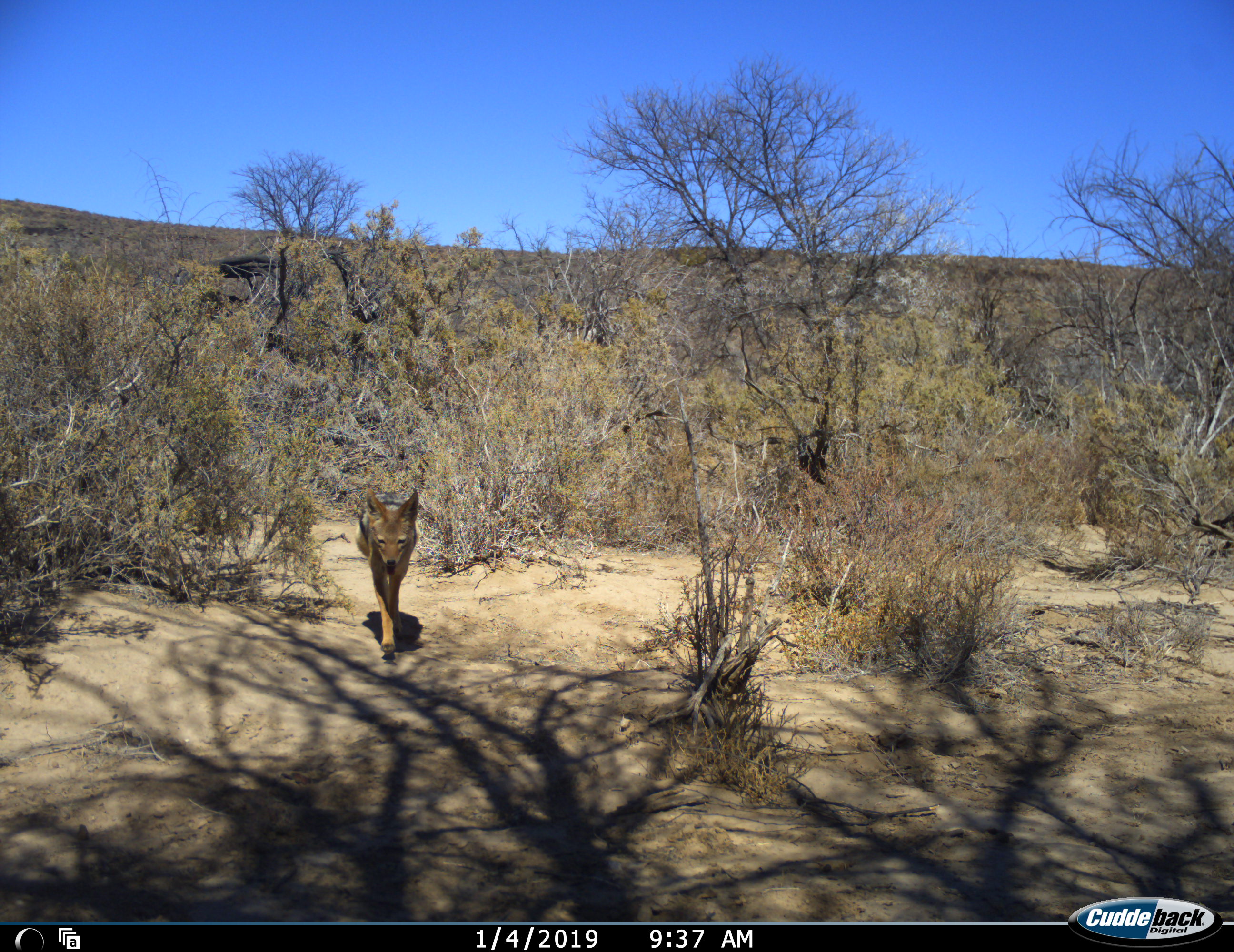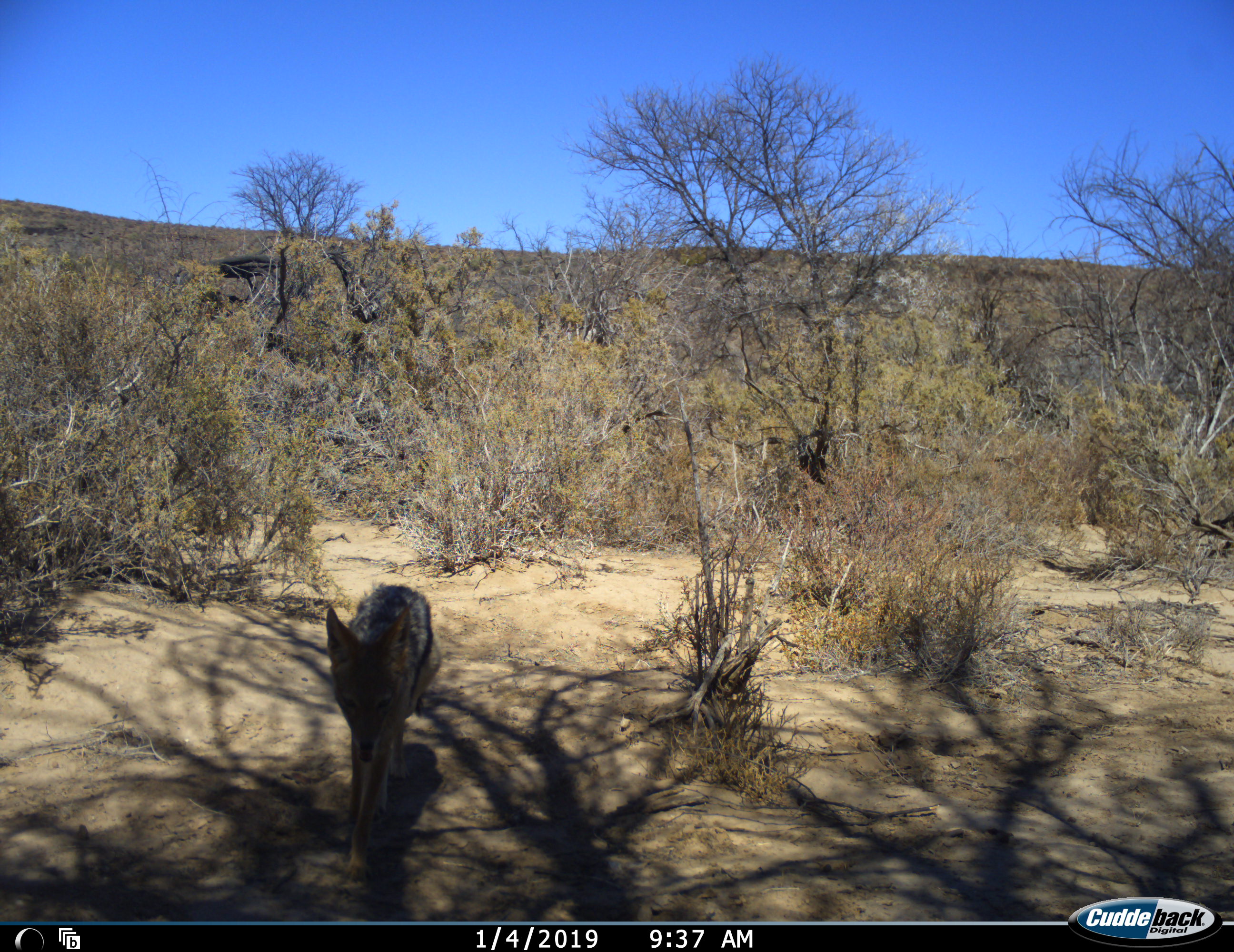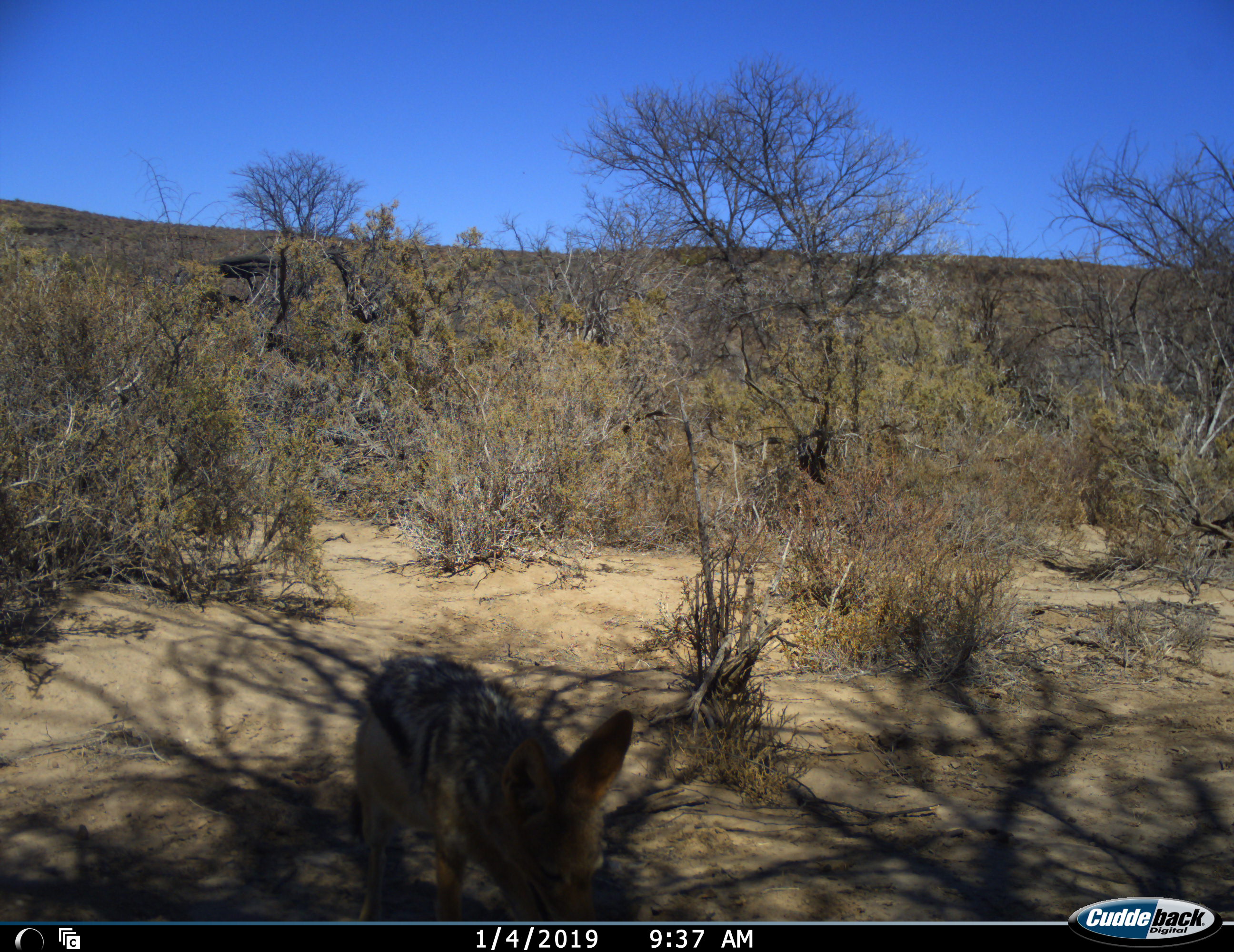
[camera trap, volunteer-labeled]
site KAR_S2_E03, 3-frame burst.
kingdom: Animalia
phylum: Chordata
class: Mammalia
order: Carnivora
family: Canidae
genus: Lupulella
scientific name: Lupulella mesomelas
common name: black-backed jackal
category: jackalblackbacked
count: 1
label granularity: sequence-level